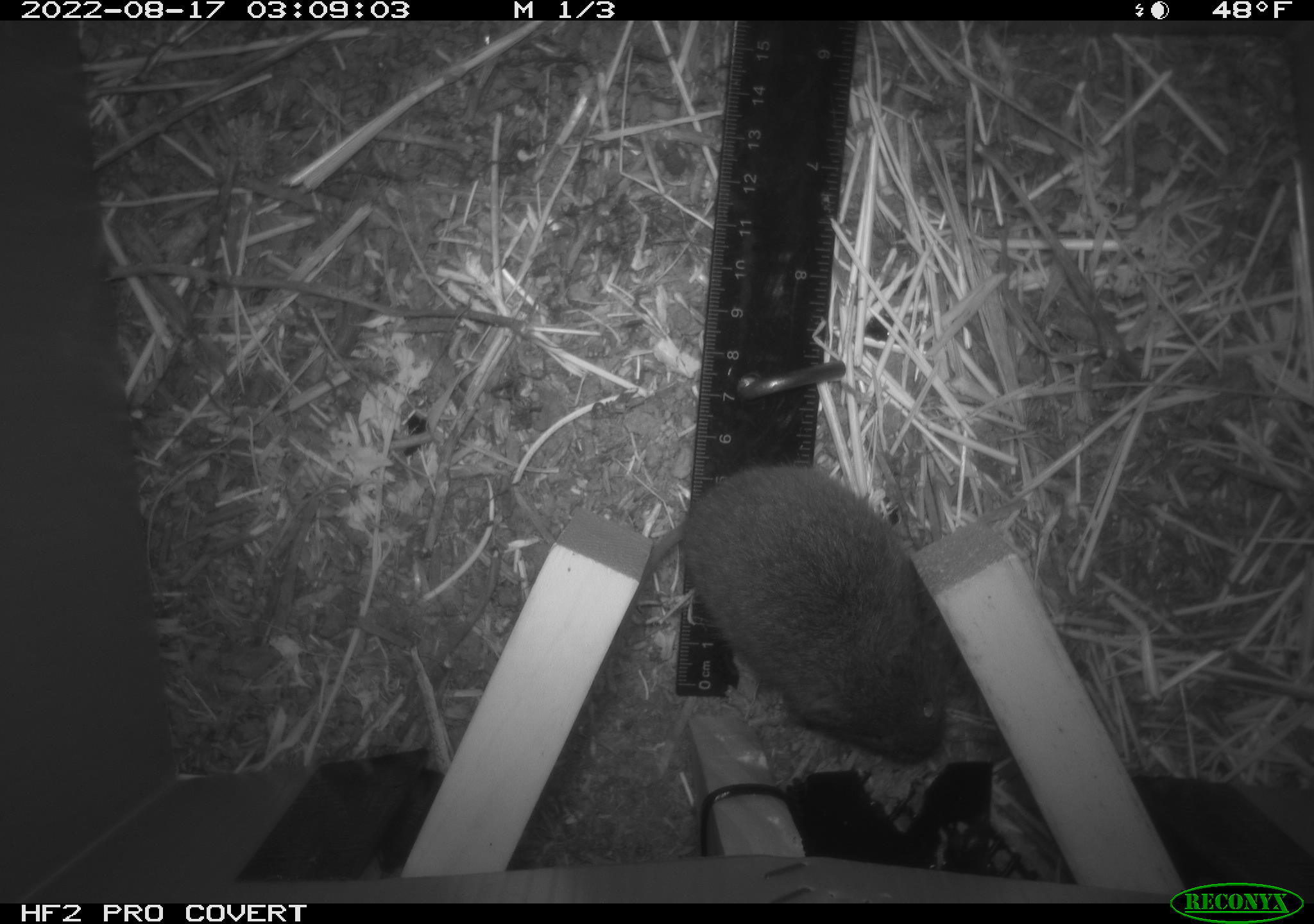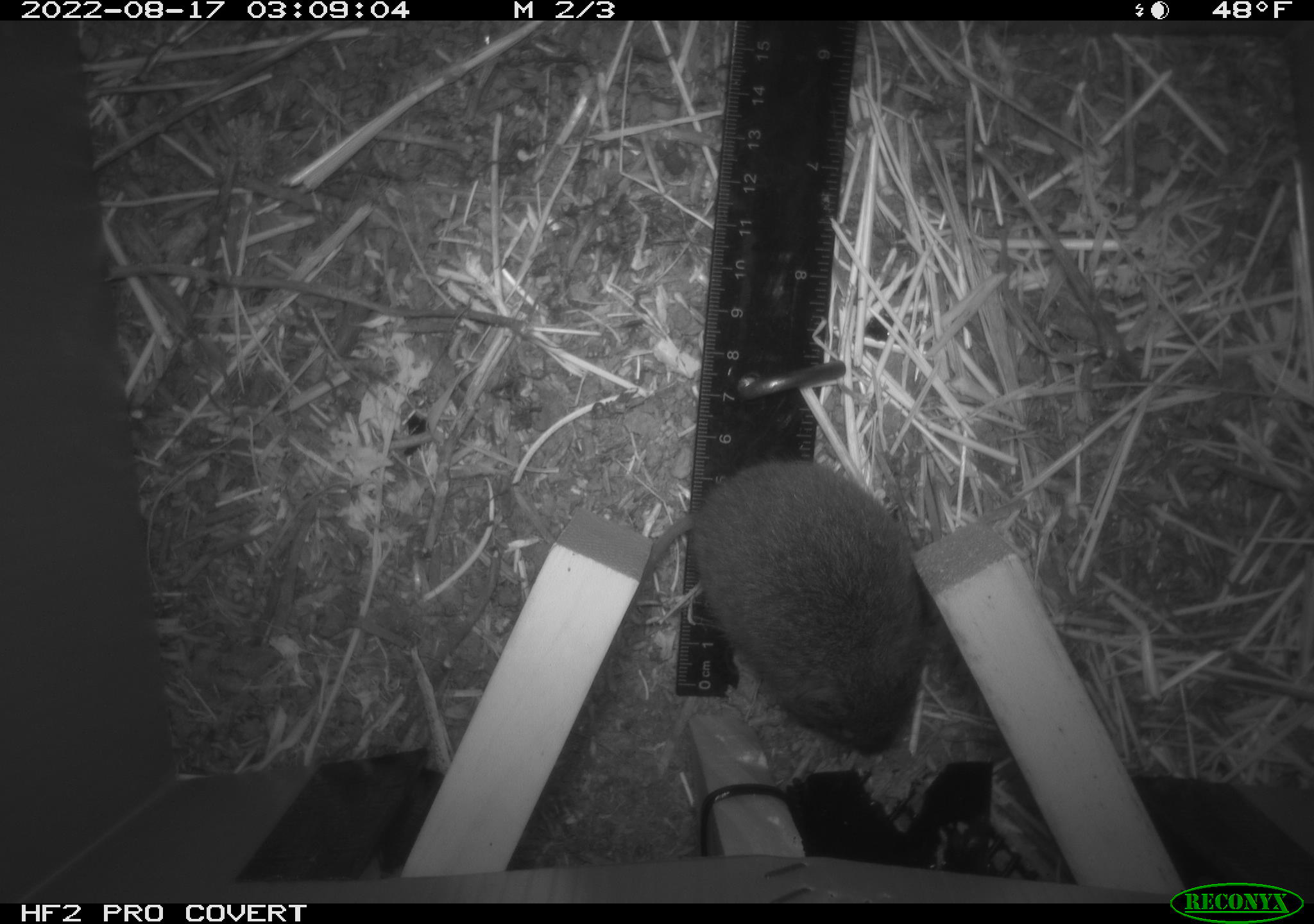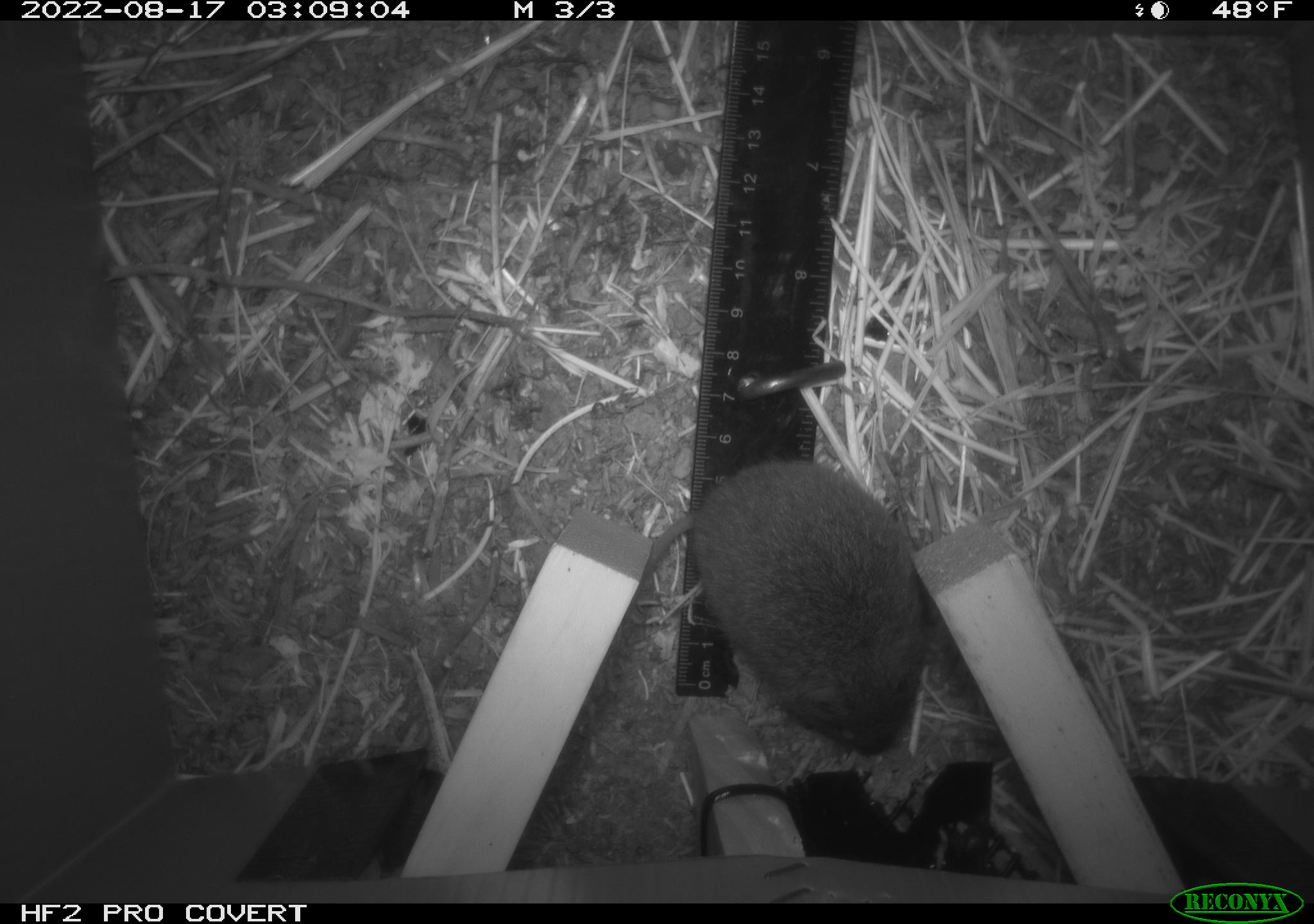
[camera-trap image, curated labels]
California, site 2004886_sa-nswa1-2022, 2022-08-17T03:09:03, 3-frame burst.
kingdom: Animalia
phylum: Chordata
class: Mammalia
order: Rodentia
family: Cricetidae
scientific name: Cricetidae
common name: hamsters, voles, lemmings, and allies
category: cricetidae family